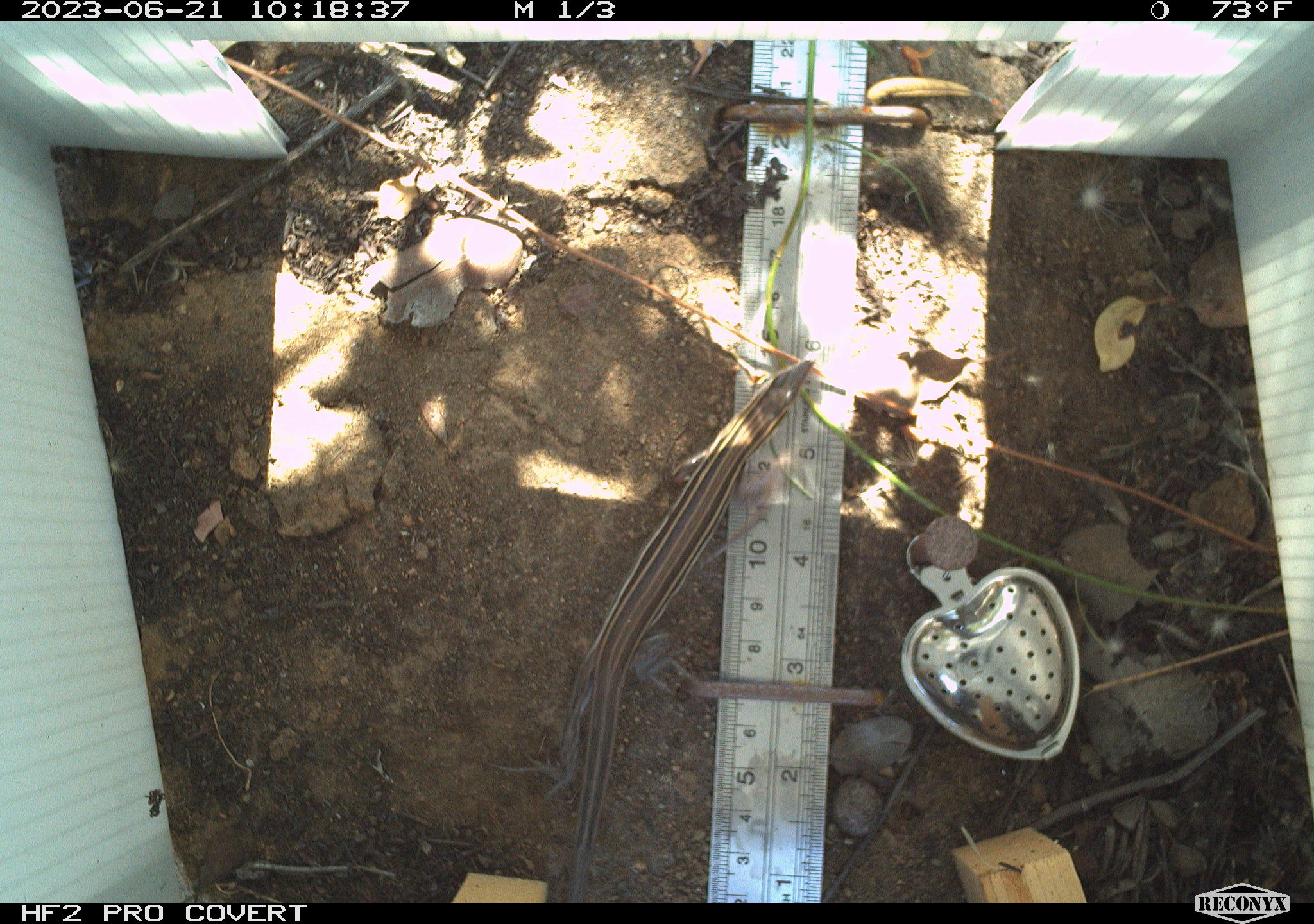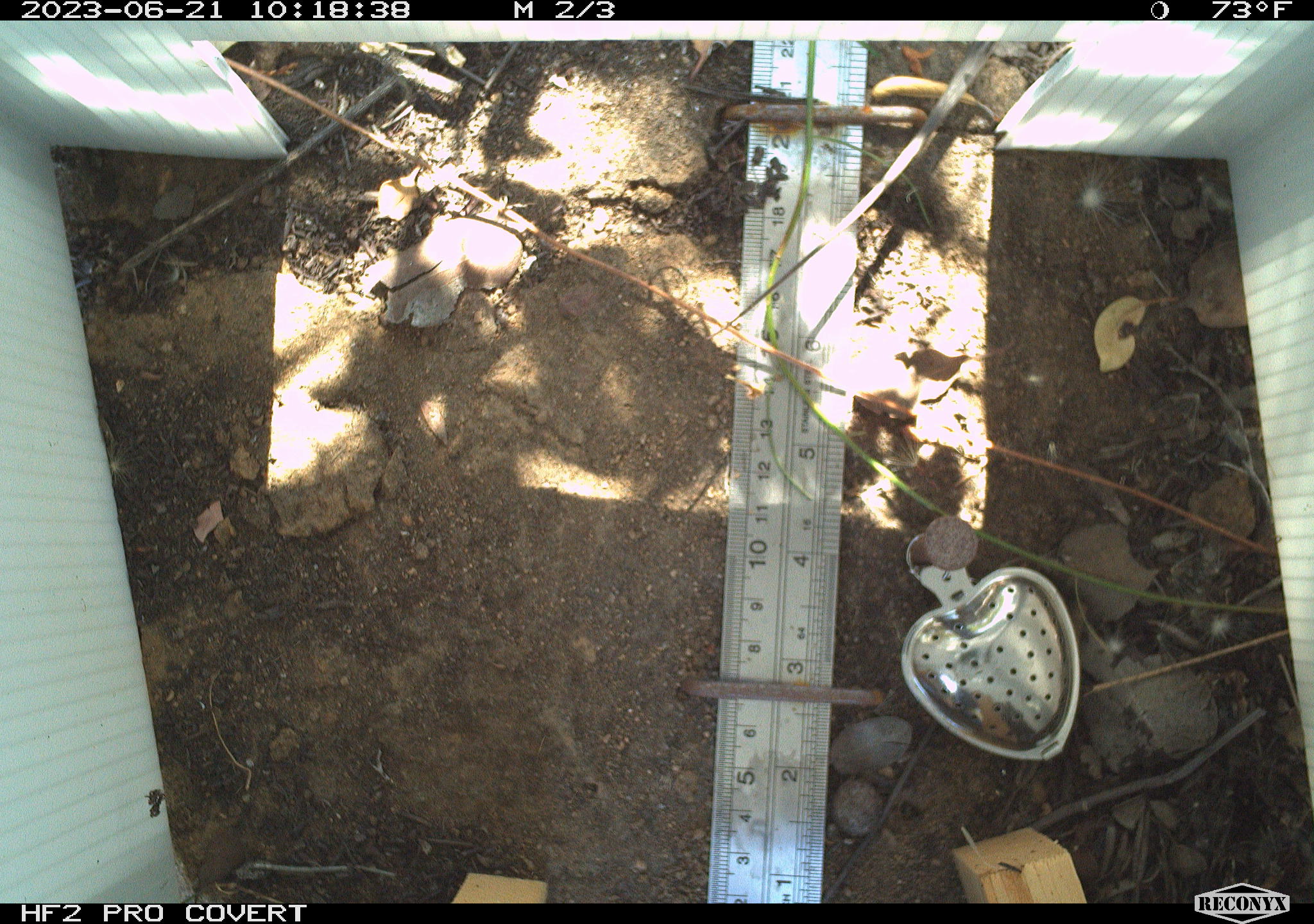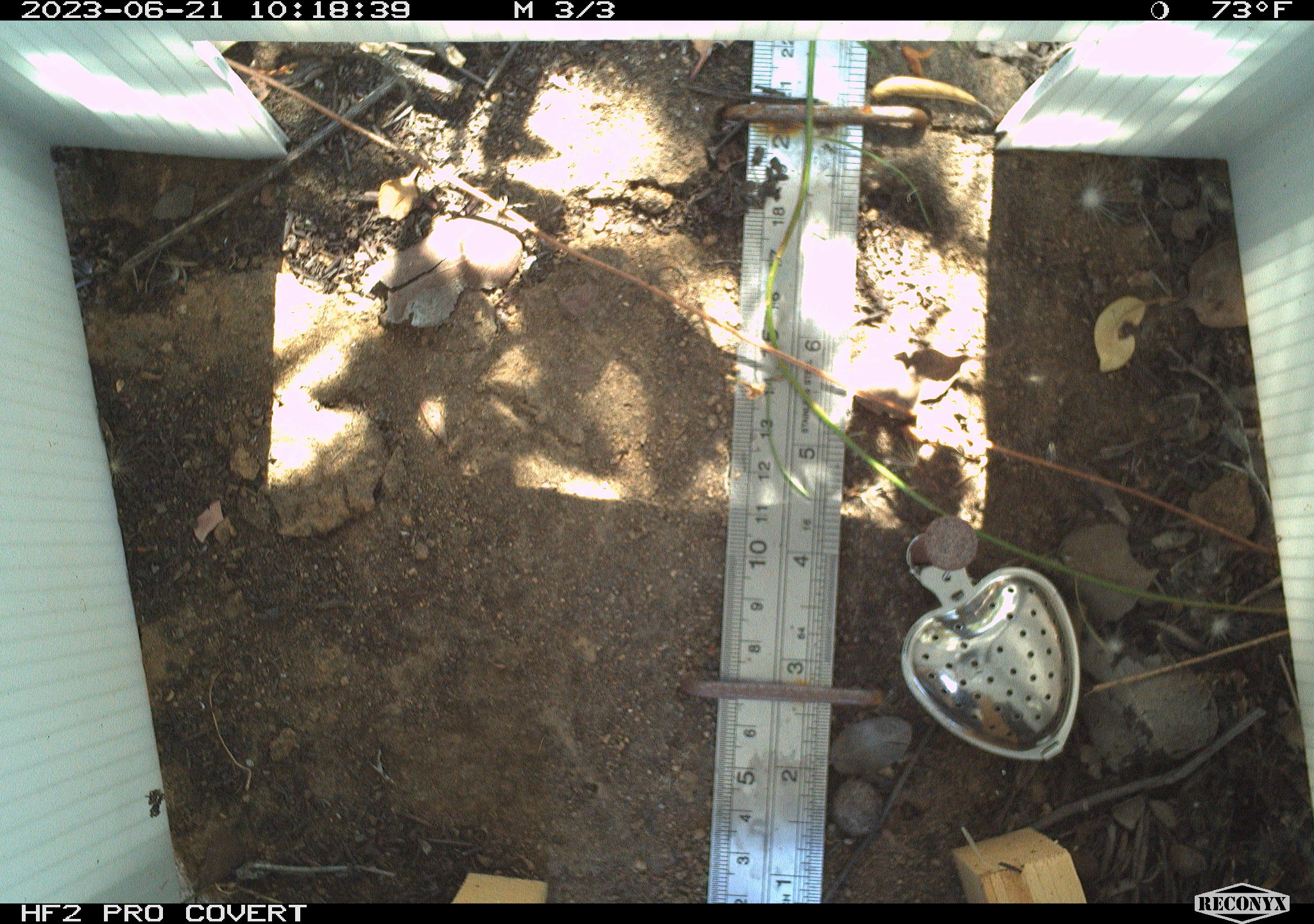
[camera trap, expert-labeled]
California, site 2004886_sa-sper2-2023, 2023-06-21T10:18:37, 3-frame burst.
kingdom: Animalia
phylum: Chordata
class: Reptilia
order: Squamata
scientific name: Squamata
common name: lizards and snakes